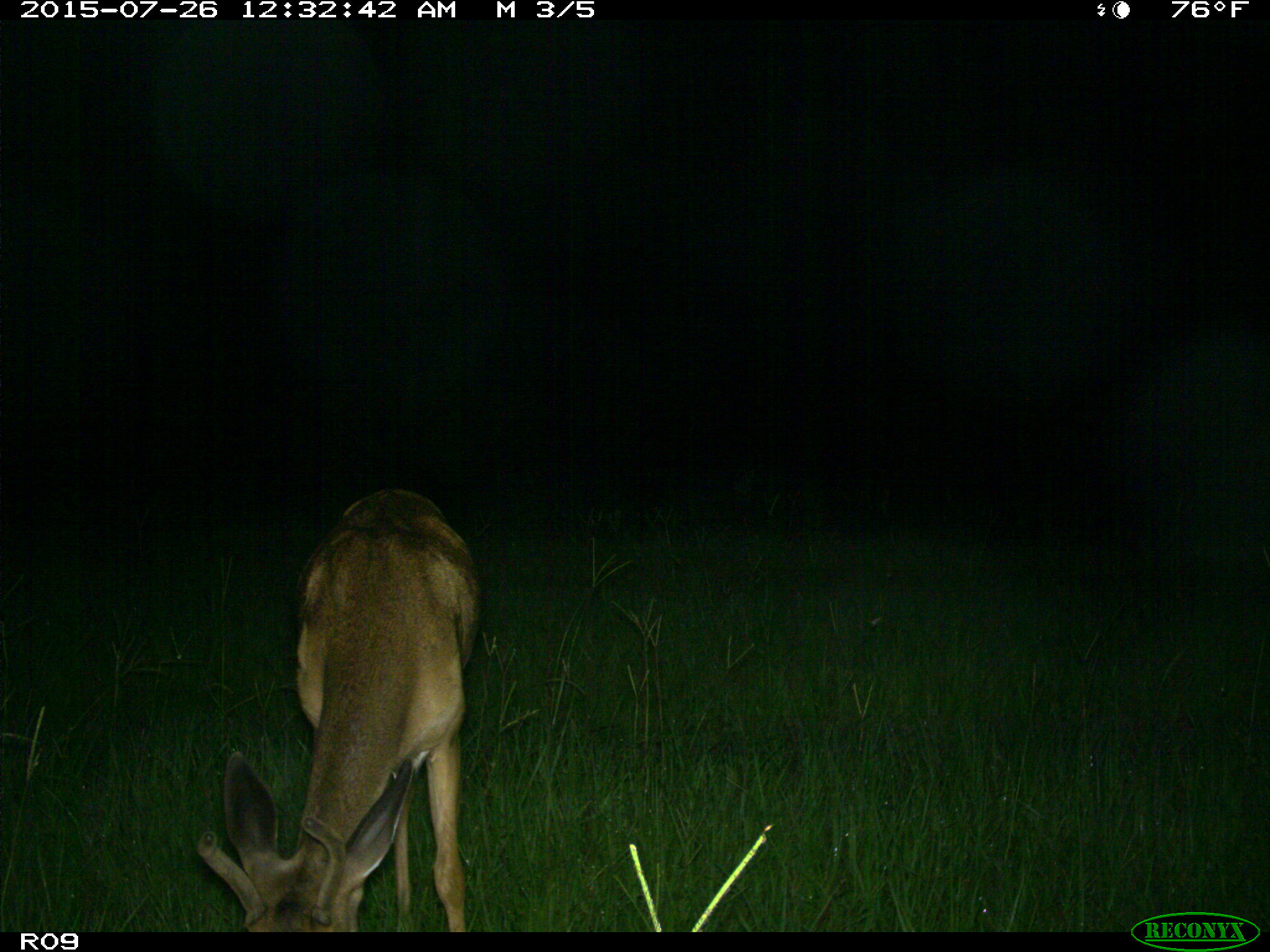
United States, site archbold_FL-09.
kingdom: Animalia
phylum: Chordata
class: Mammalia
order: Artiodactyla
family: Cervidae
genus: Odocoileus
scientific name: Odocoileus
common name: deer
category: unidentified deer